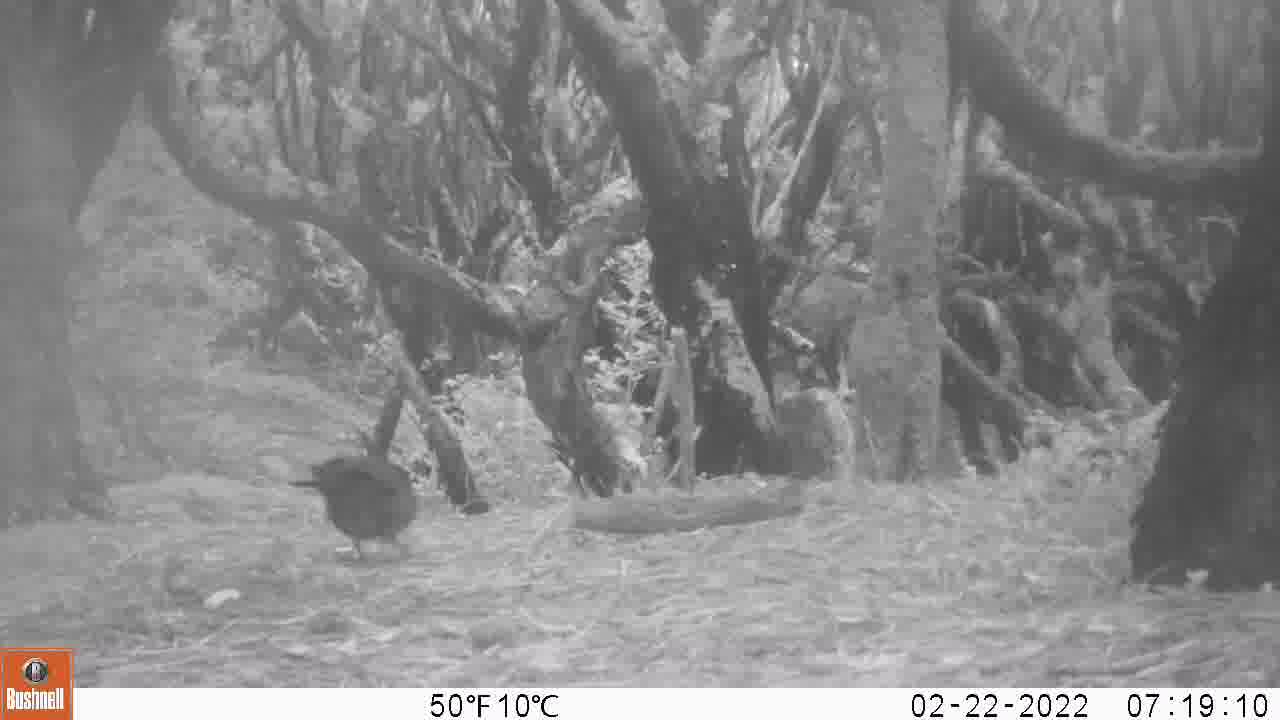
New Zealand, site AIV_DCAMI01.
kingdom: Animalia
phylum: Chordata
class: Aves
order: Passeriformes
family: Turdidae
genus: Turdus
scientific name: Turdus merula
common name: eurasian blackbird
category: blackbird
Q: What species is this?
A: Blackbird (eurasian blackbird) (Turdus merula).